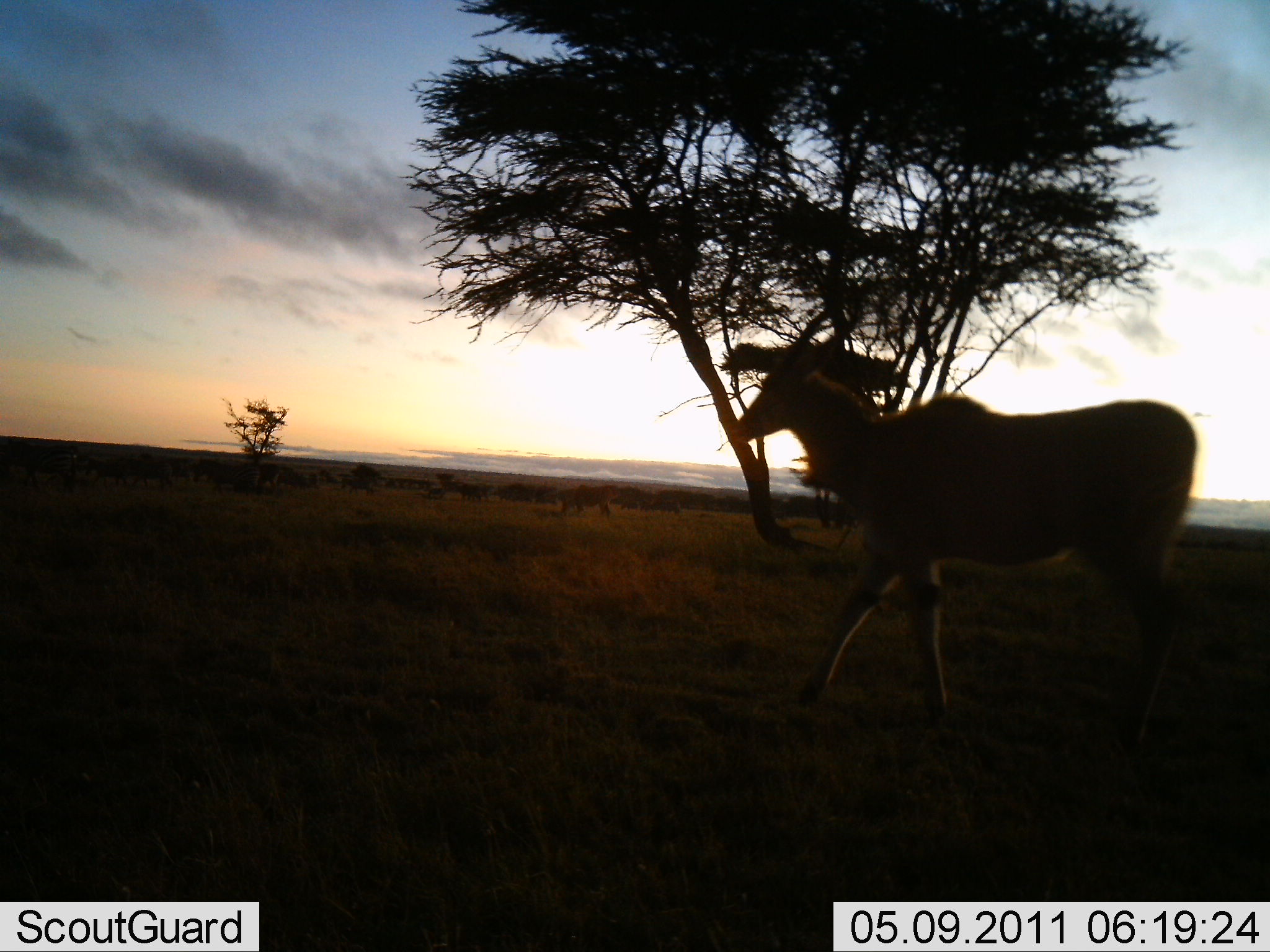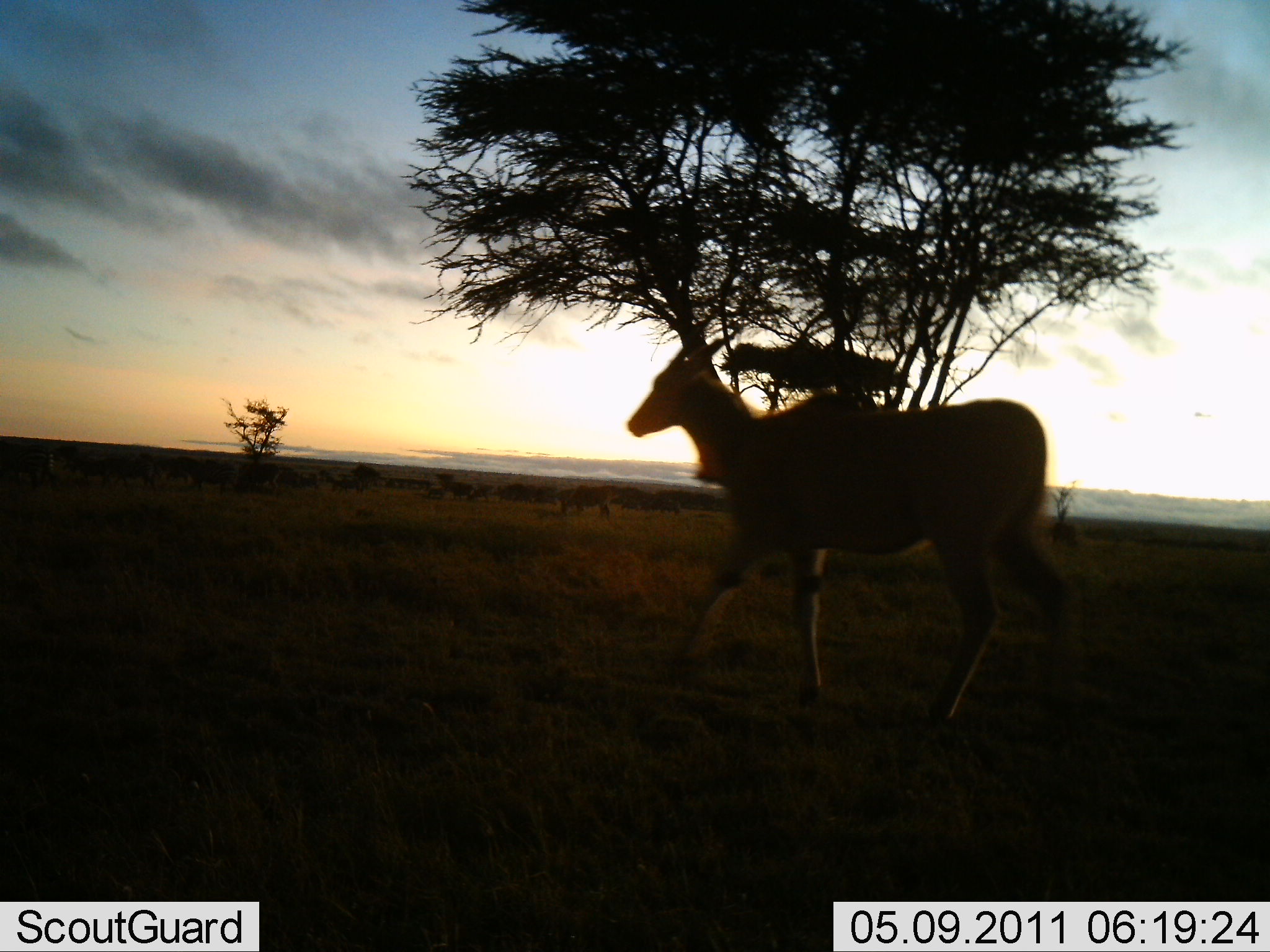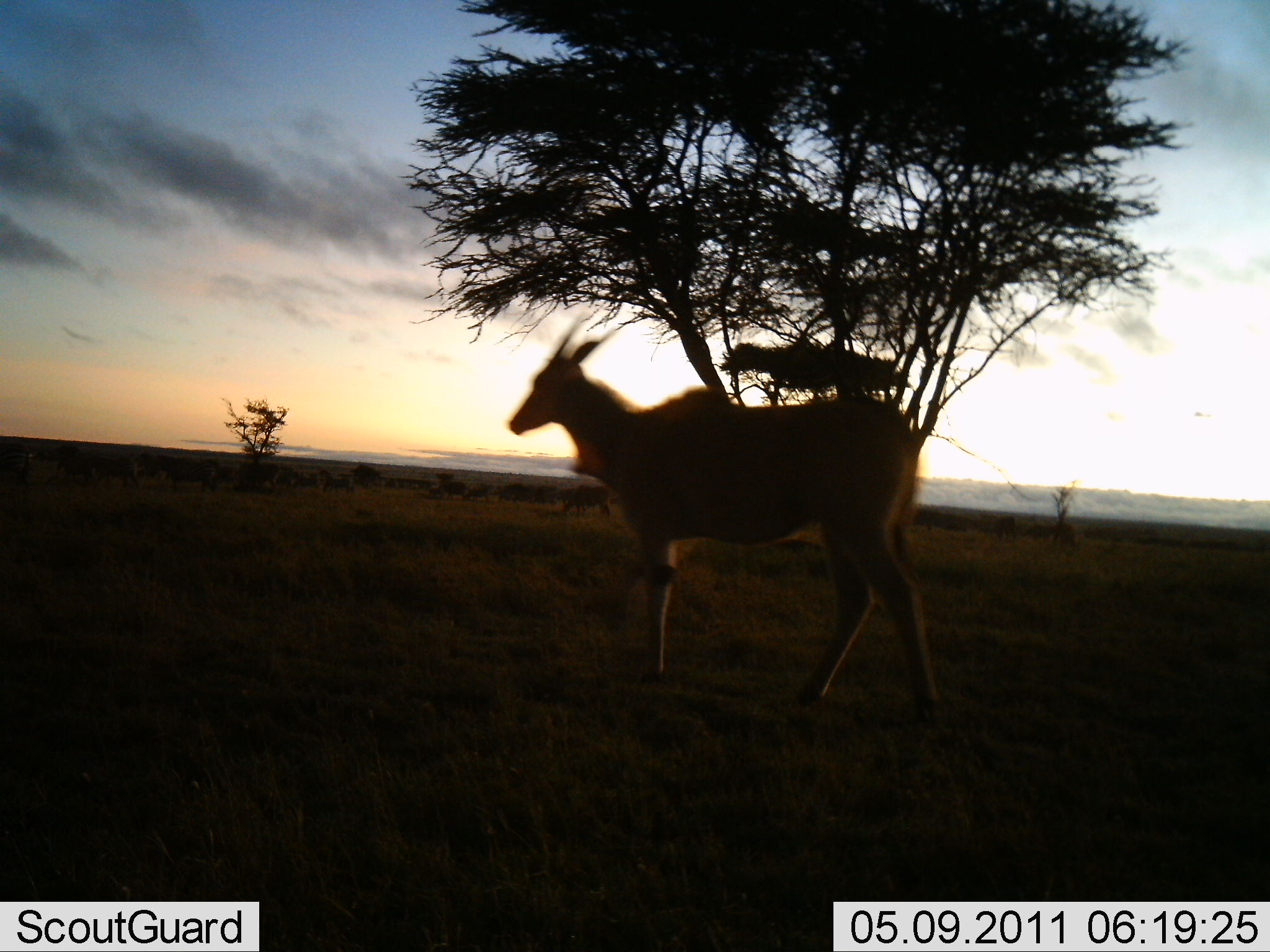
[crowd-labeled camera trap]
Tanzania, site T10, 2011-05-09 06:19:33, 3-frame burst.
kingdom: Animalia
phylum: Chordata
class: Mammalia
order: Artiodactyla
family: Bovidae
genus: Tragelaphus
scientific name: Tragelaphus oryx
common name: eland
Eland (Tragelaphus oryx), count 1. Behavior (volunteer vote fractions): standing 0%, resting 0%, moving 100%, interacting 0%. Young present (vote fraction): 0%. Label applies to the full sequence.